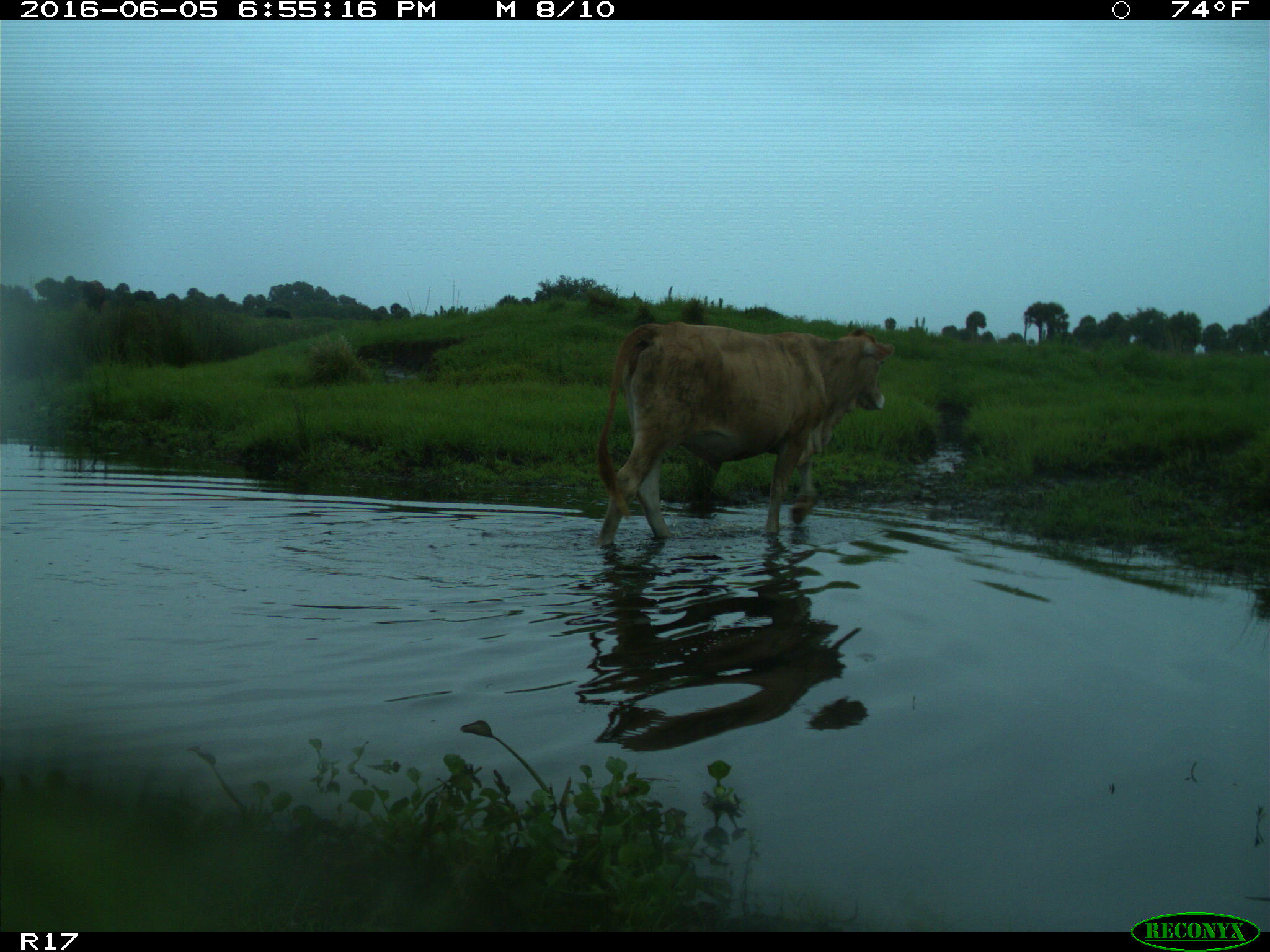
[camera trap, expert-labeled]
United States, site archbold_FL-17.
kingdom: Animalia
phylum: Chordata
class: Mammalia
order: Artiodactyla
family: Bovidae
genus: Bos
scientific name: Bos taurus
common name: domestic cow